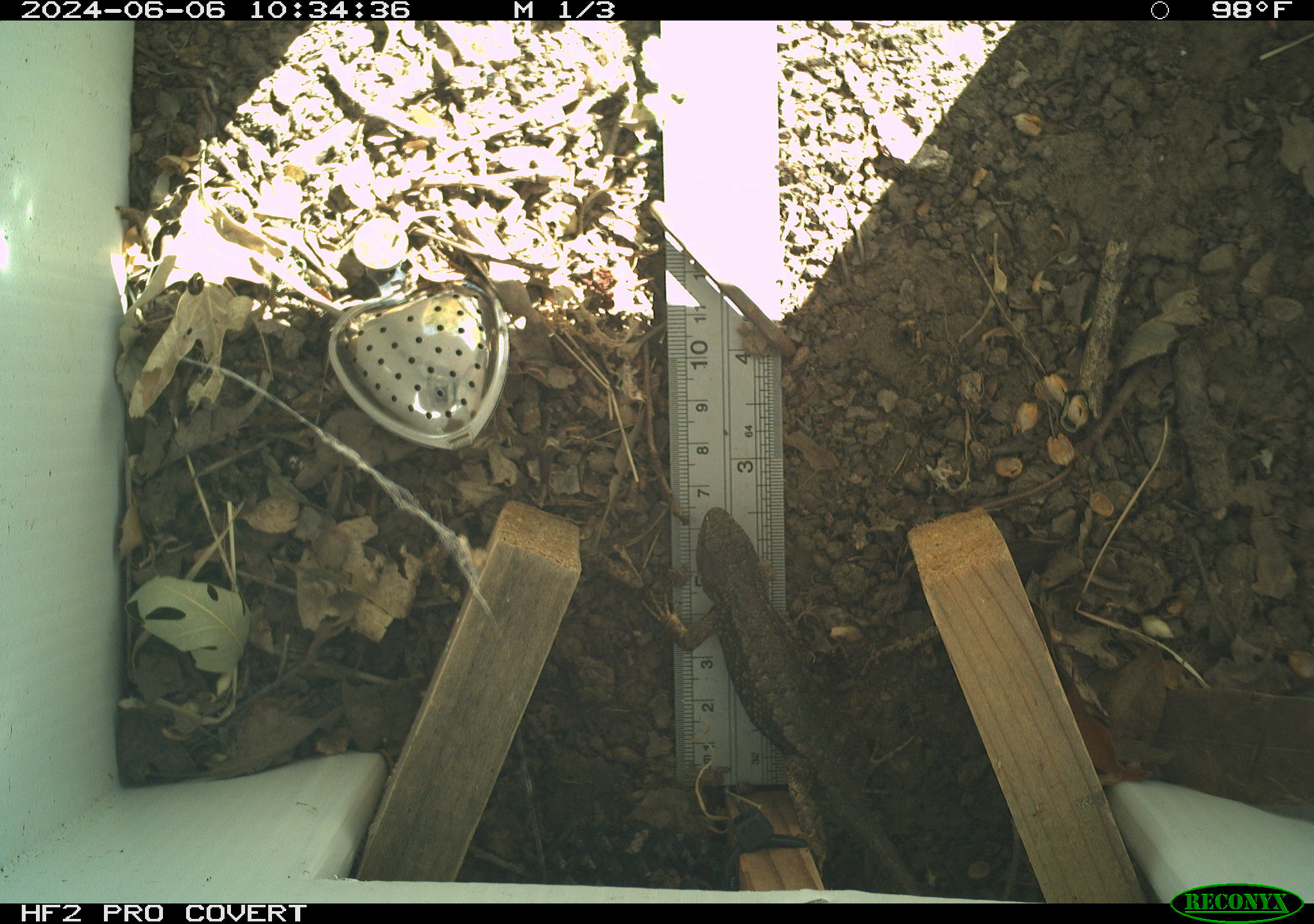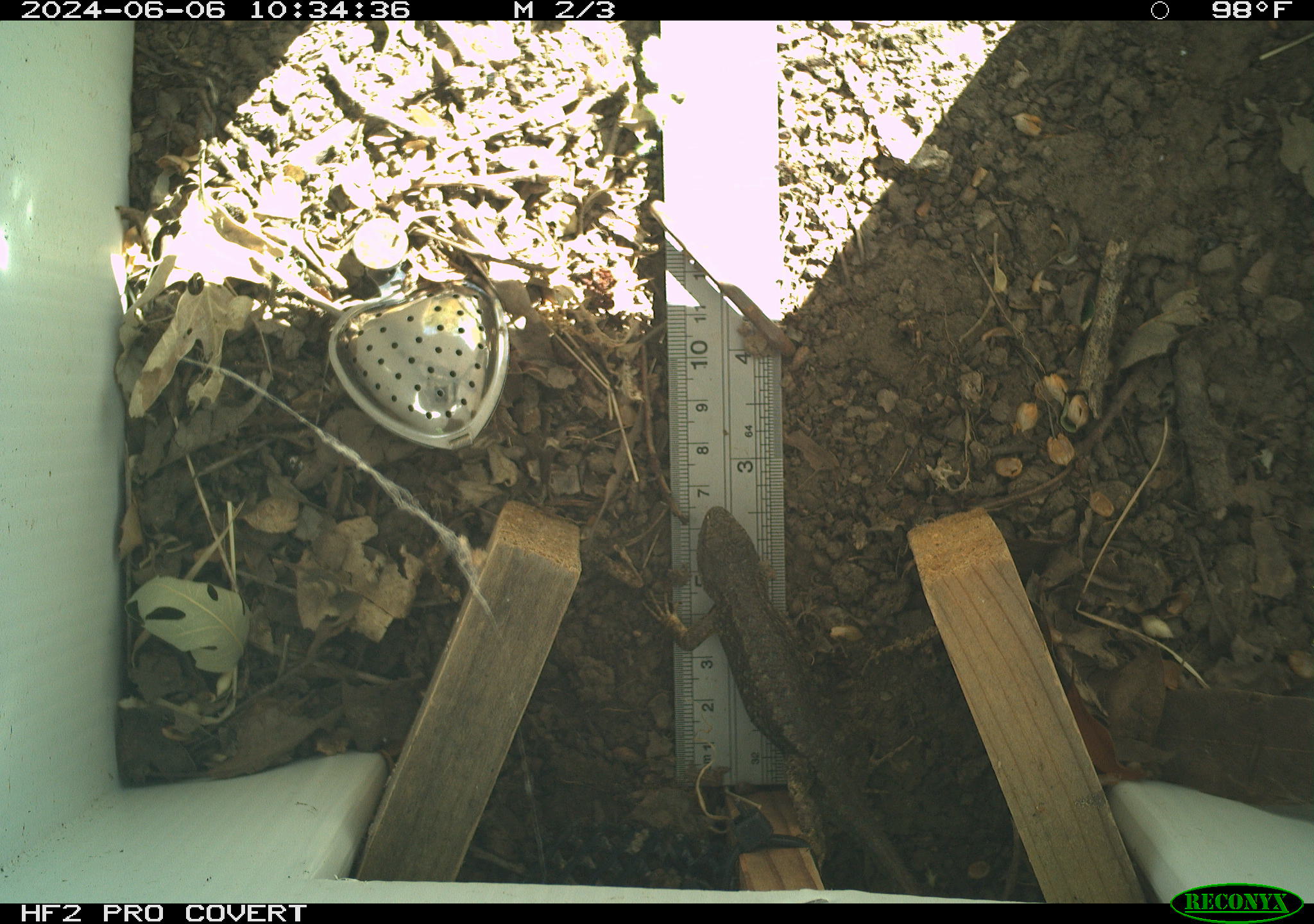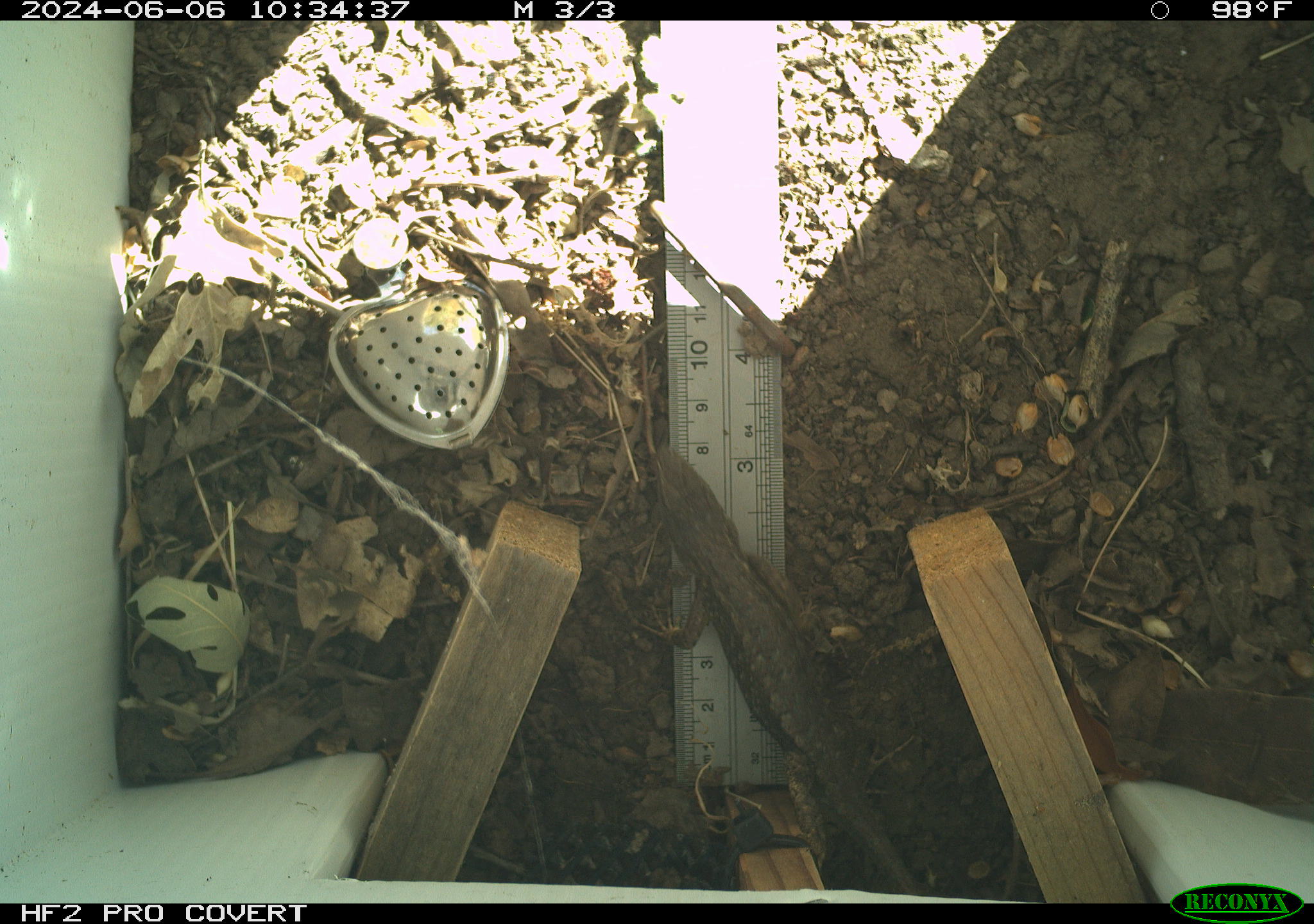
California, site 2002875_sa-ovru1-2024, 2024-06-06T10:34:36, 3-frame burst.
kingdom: Animalia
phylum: Chordata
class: Reptilia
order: Squamata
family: Phrynosomatidae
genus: Sceloporus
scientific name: Sceloporus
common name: spiny lizards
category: sceloporus species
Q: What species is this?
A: Sceloporus species (spiny lizards) (Sceloporus).